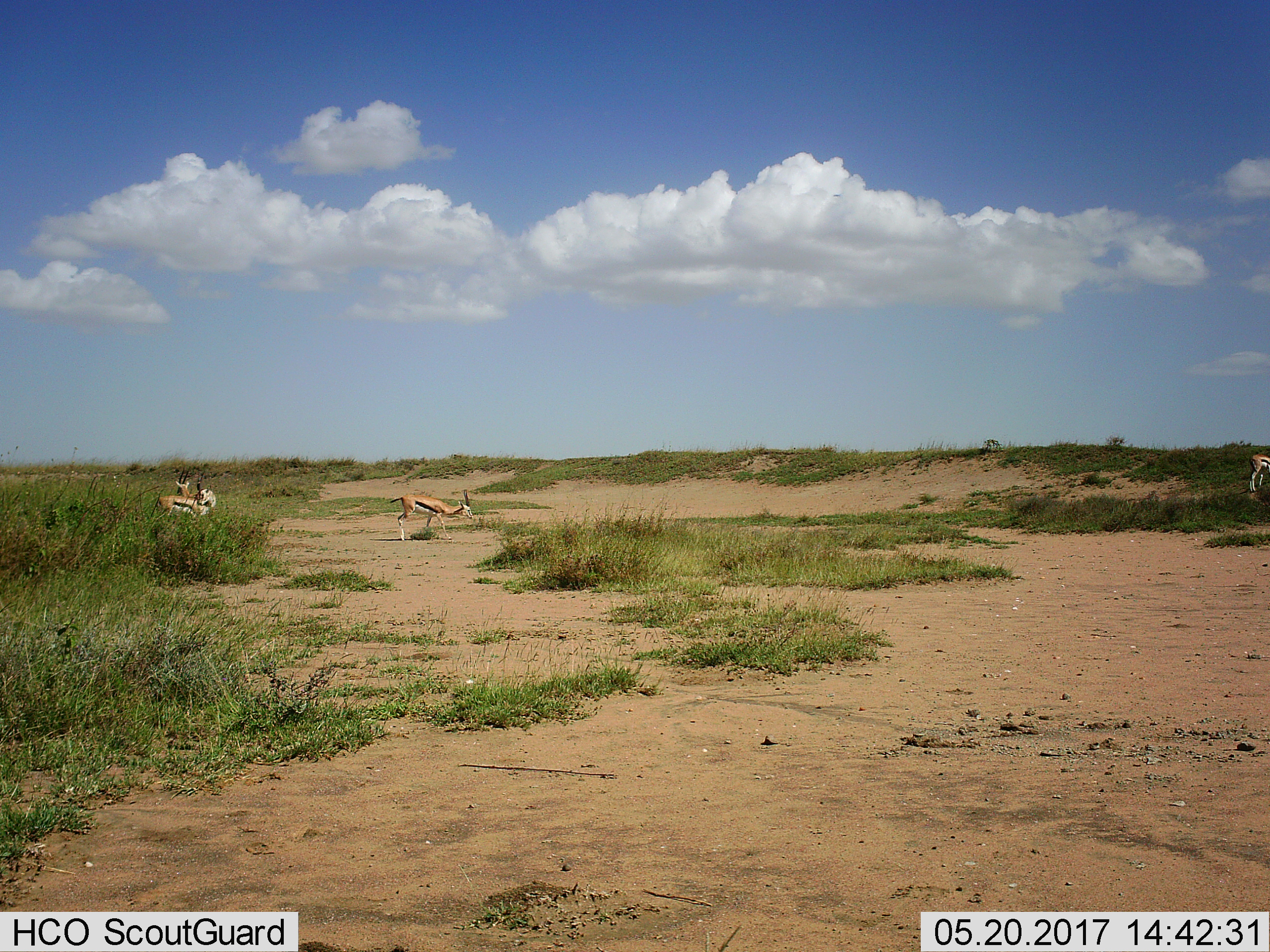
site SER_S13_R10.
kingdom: Animalia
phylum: Chordata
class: Mammalia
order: Artiodactyla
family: Bovidae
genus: Eudorcas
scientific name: Eudorcas thomsonii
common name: thomson's gazelle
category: gazellethomsons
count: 4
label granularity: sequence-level